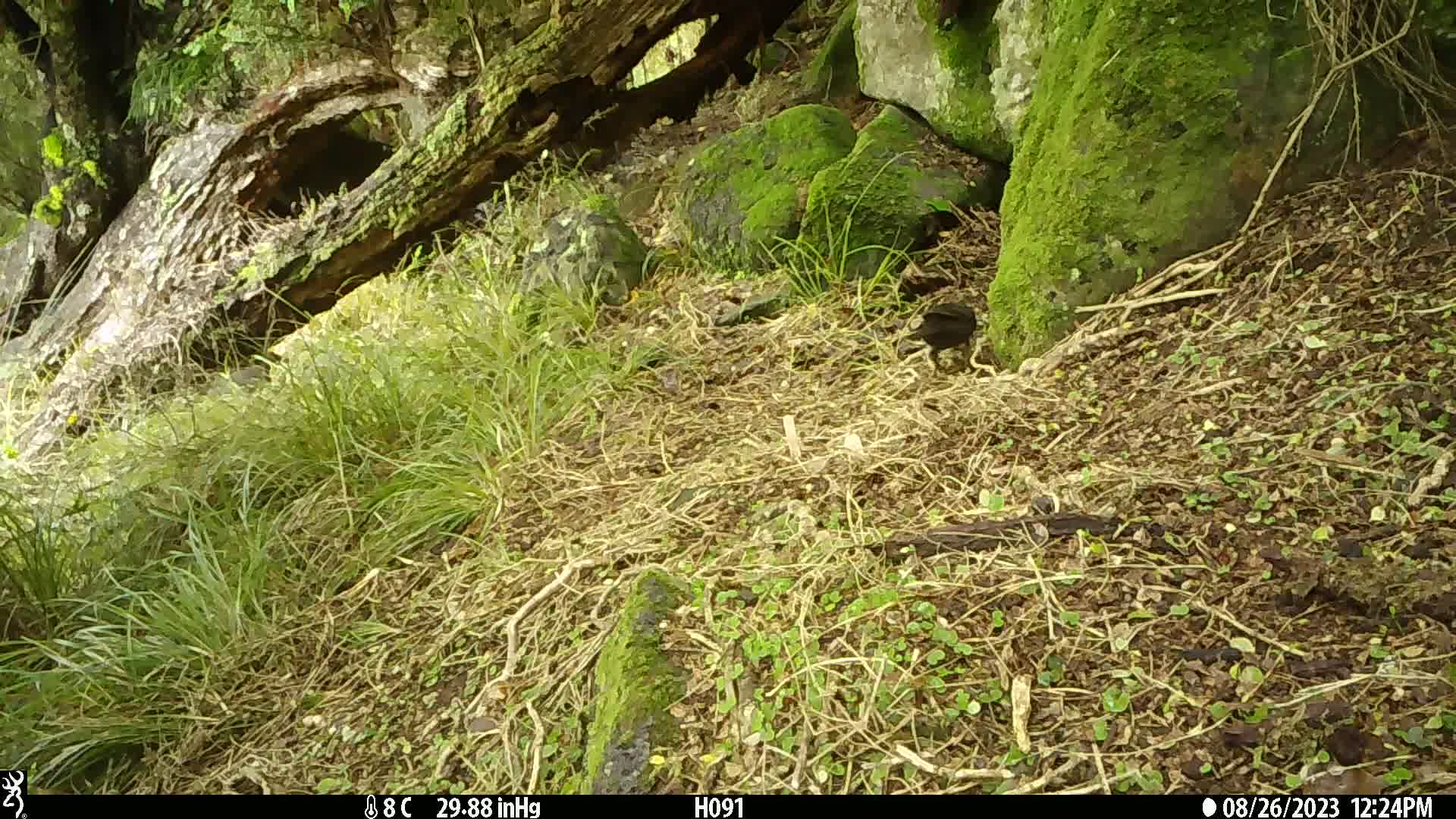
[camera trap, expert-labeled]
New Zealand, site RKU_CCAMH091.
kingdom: Animalia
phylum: Chordata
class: Aves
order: Passeriformes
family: Turdidae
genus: Turdus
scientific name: Turdus merula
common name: eurasian blackbird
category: blackbird